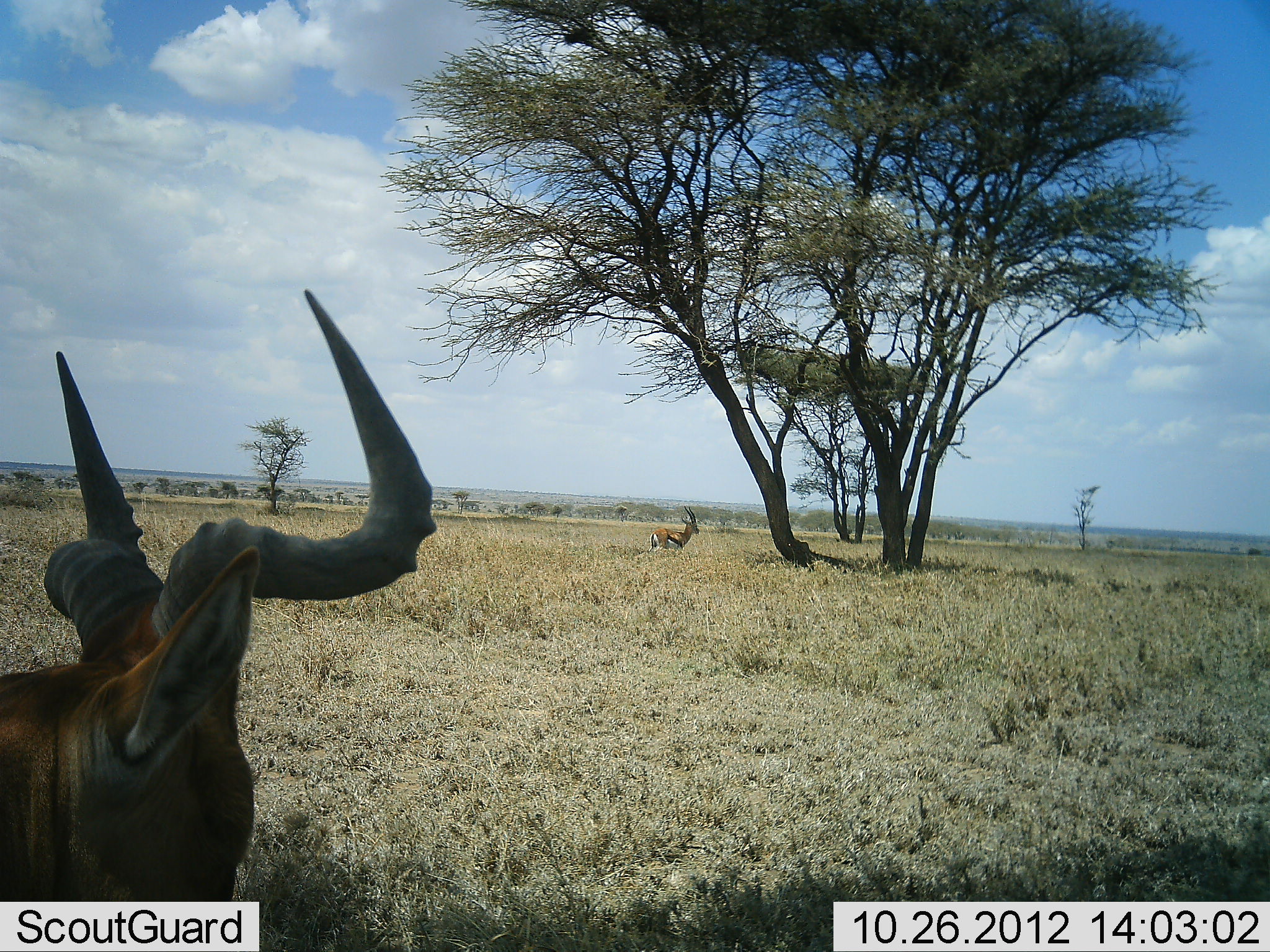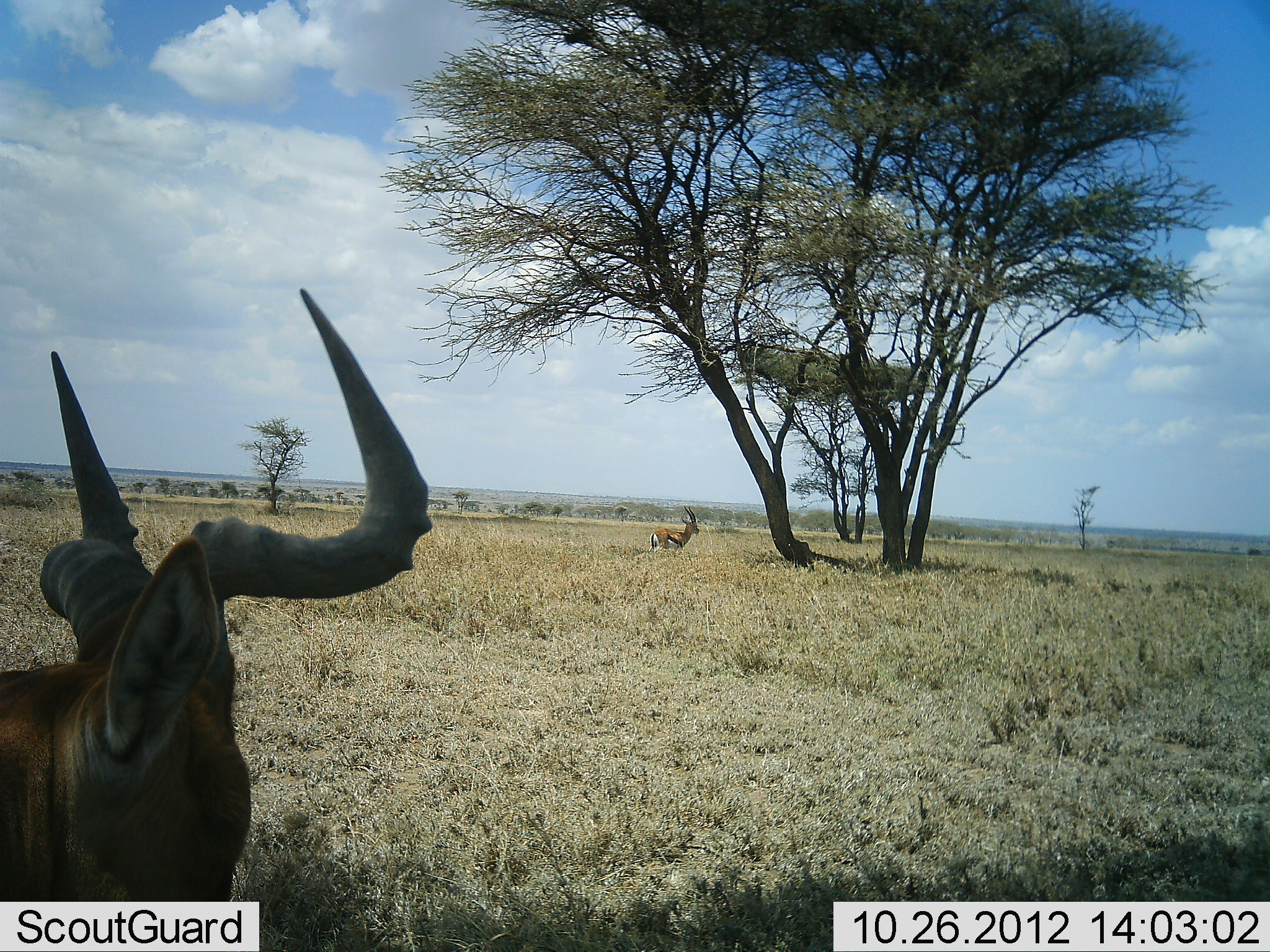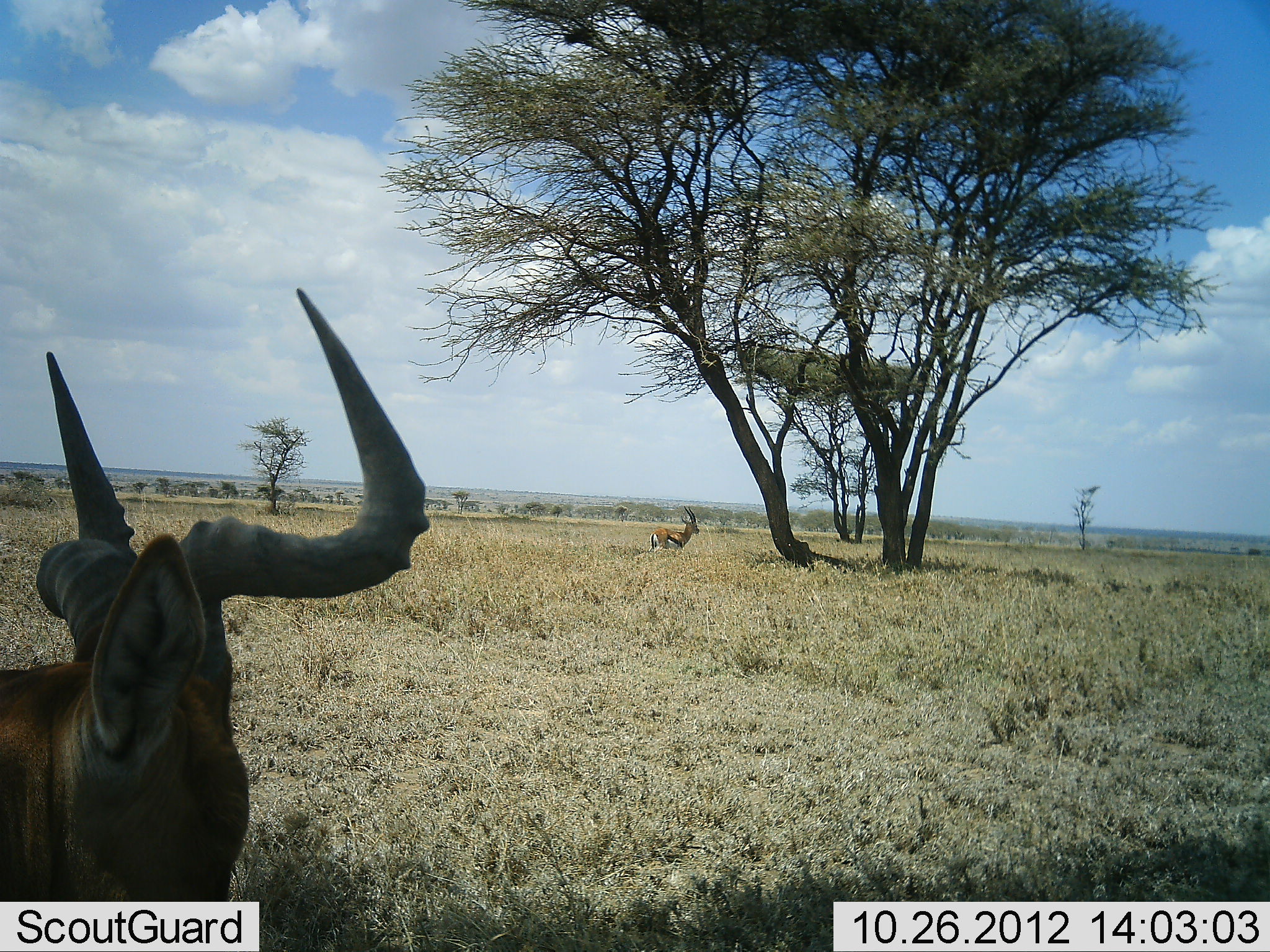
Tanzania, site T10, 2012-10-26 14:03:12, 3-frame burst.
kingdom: Animalia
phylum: Chordata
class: Mammalia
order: Artiodactyla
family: Bovidae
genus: Eudorcas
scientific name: Eudorcas thomsonii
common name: thomson's gazelle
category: gazellethomsons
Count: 1.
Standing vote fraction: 94%.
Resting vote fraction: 0%.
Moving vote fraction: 6%.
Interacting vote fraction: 0%.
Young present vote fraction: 0%.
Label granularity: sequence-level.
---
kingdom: Animalia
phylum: Chordata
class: Mammalia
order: Artiodactyla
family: Bovidae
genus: Alcelaphus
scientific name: Alcelaphus buselaphus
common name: hartebeest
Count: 1.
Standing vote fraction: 25%.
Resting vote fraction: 75%.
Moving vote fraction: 0%.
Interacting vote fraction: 0%.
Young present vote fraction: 0%.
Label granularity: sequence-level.